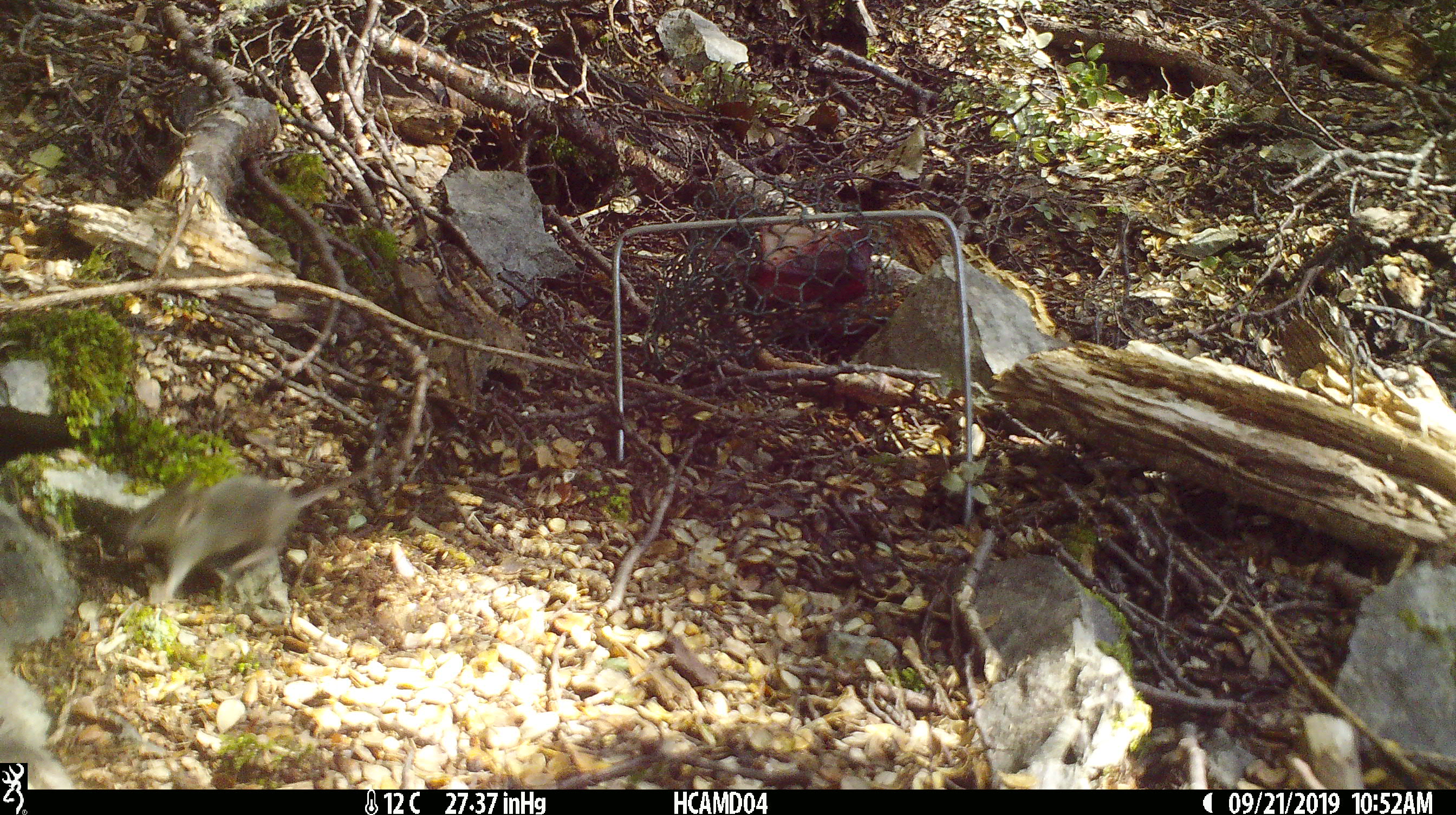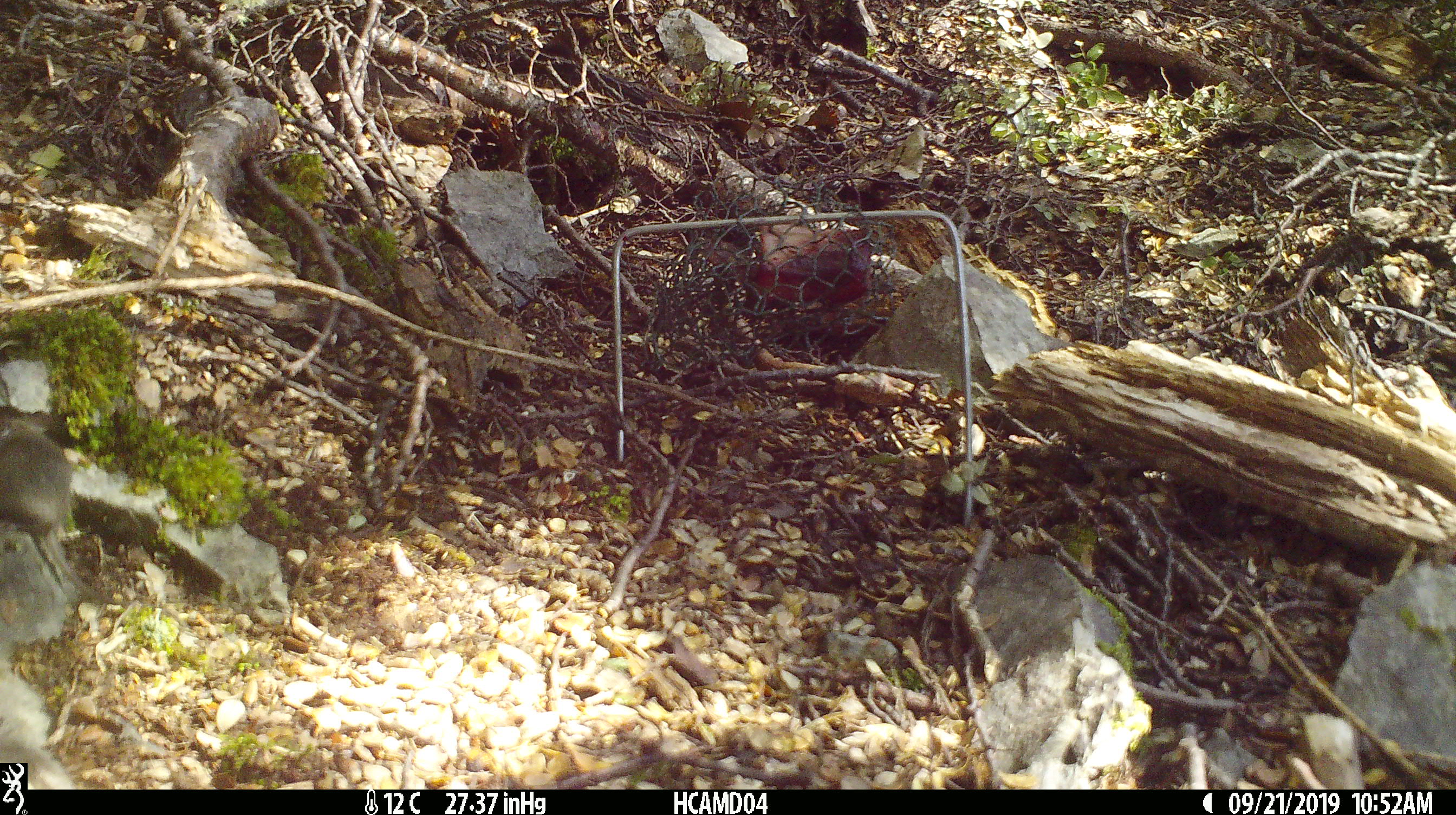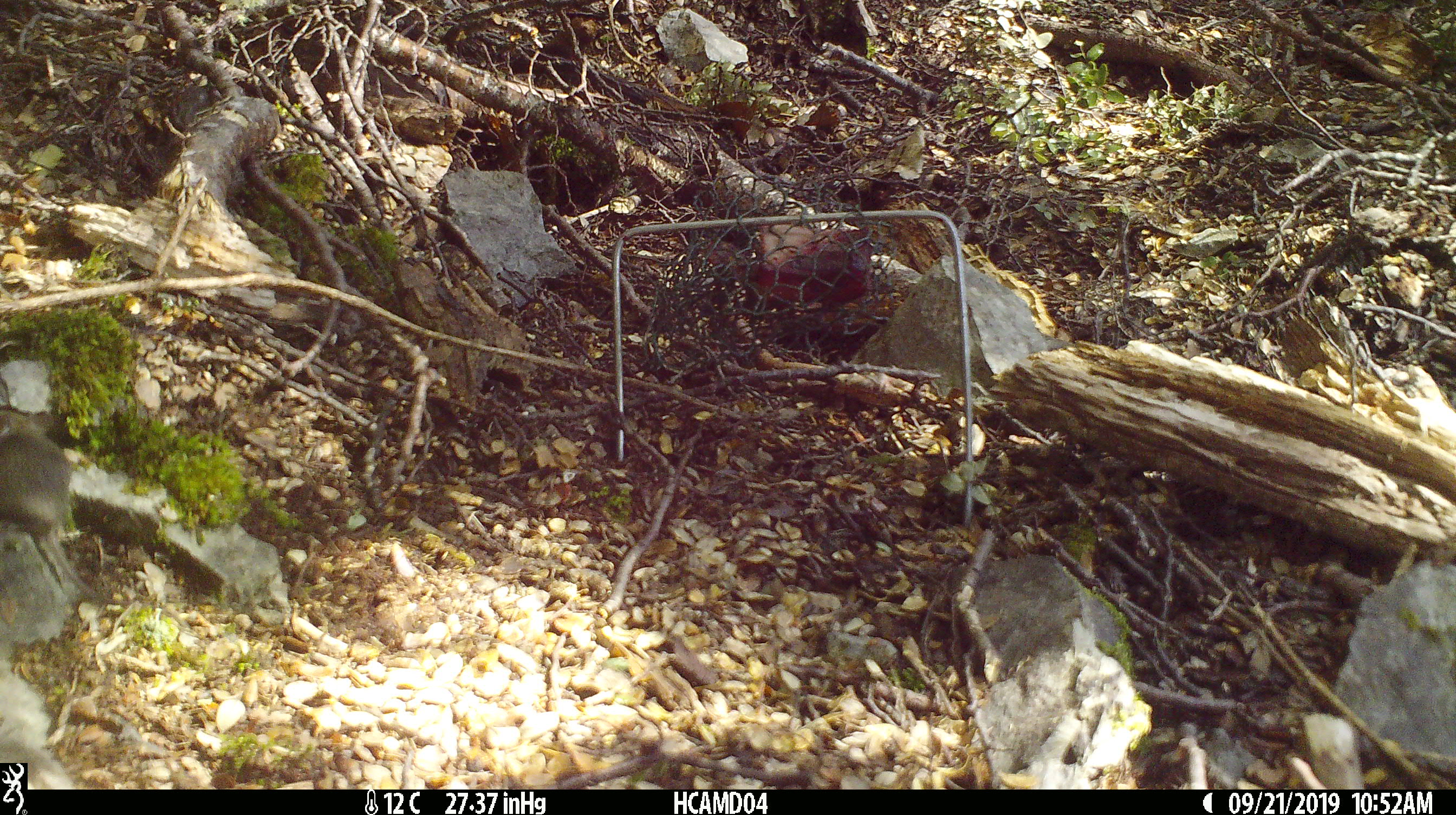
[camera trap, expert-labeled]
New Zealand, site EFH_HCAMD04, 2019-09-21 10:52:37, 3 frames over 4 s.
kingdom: Animalia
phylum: Chordata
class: Mammalia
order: Rodentia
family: Muridae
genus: Mus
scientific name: Mus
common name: mouse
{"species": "mouse (Mus)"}